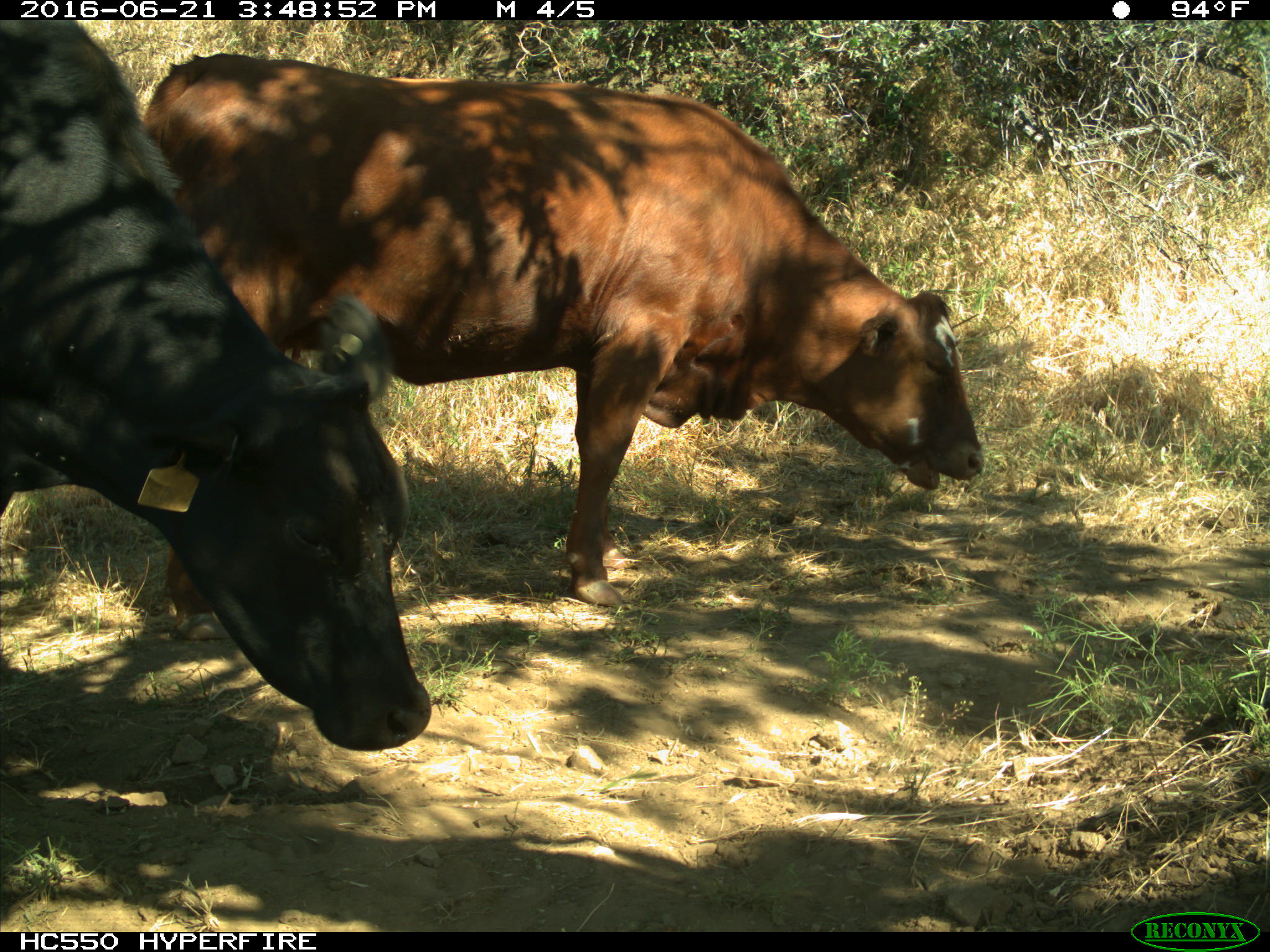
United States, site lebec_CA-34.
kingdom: Animalia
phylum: Chordata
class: Mammalia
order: Artiodactyla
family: Bovidae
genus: Bos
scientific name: Bos taurus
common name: domestic cow